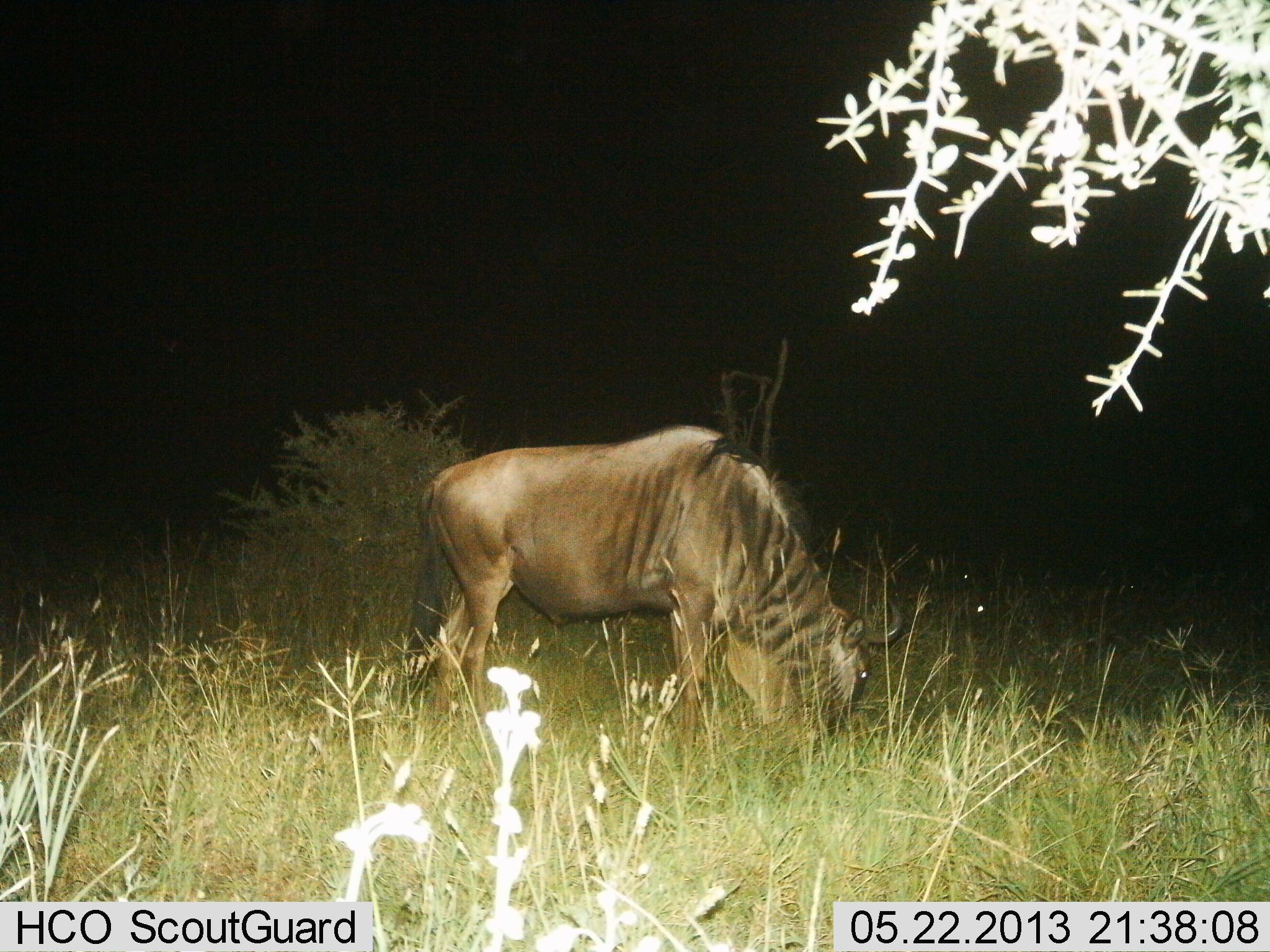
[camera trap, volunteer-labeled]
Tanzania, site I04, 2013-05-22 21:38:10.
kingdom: Animalia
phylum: Chordata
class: Mammalia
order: Artiodactyla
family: Bovidae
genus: Connochaetes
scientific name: Connochaetes taurinus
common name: blue wildebeest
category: wildebeest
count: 1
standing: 24%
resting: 0%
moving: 5%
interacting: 0%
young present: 0%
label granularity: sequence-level